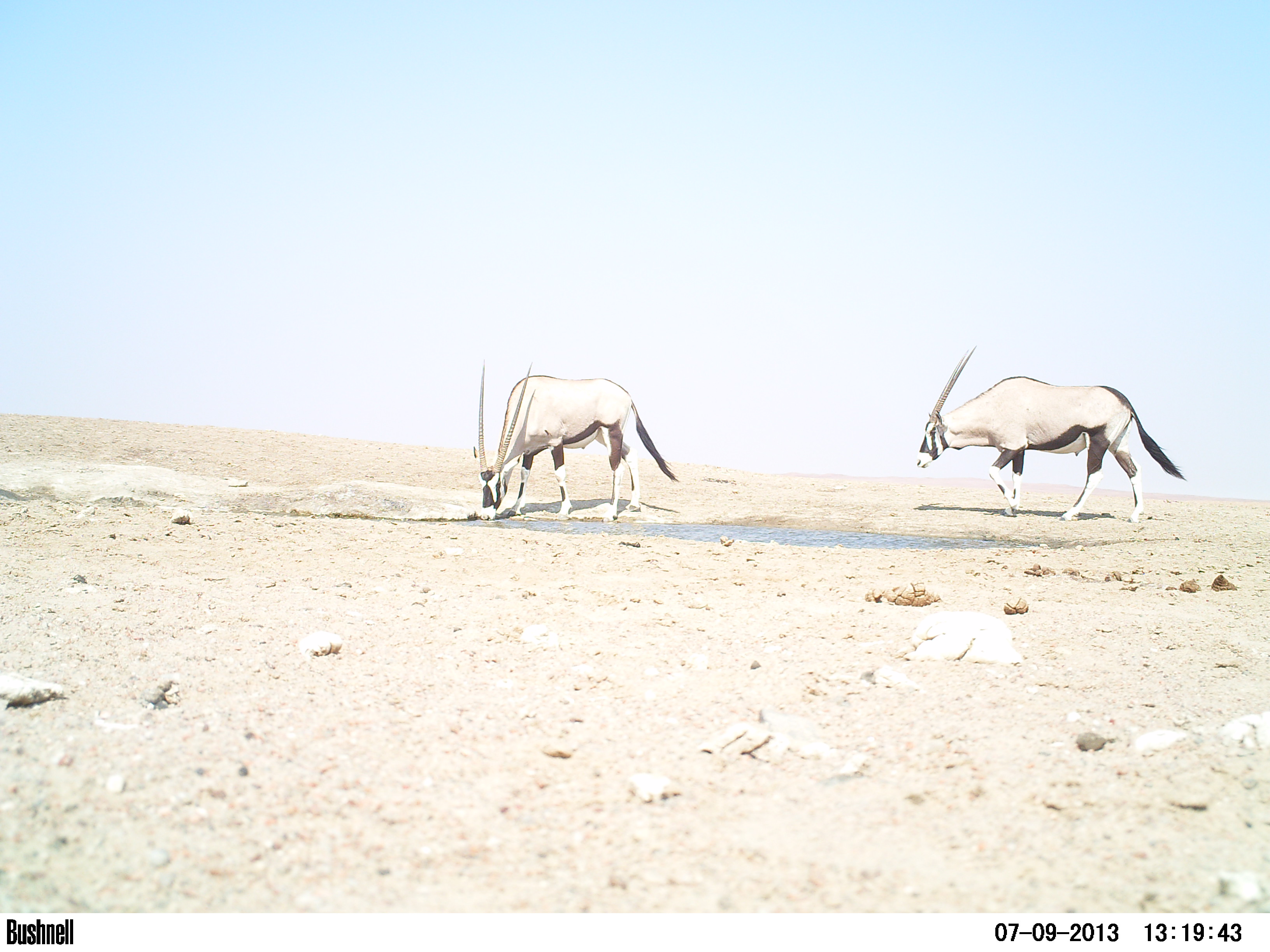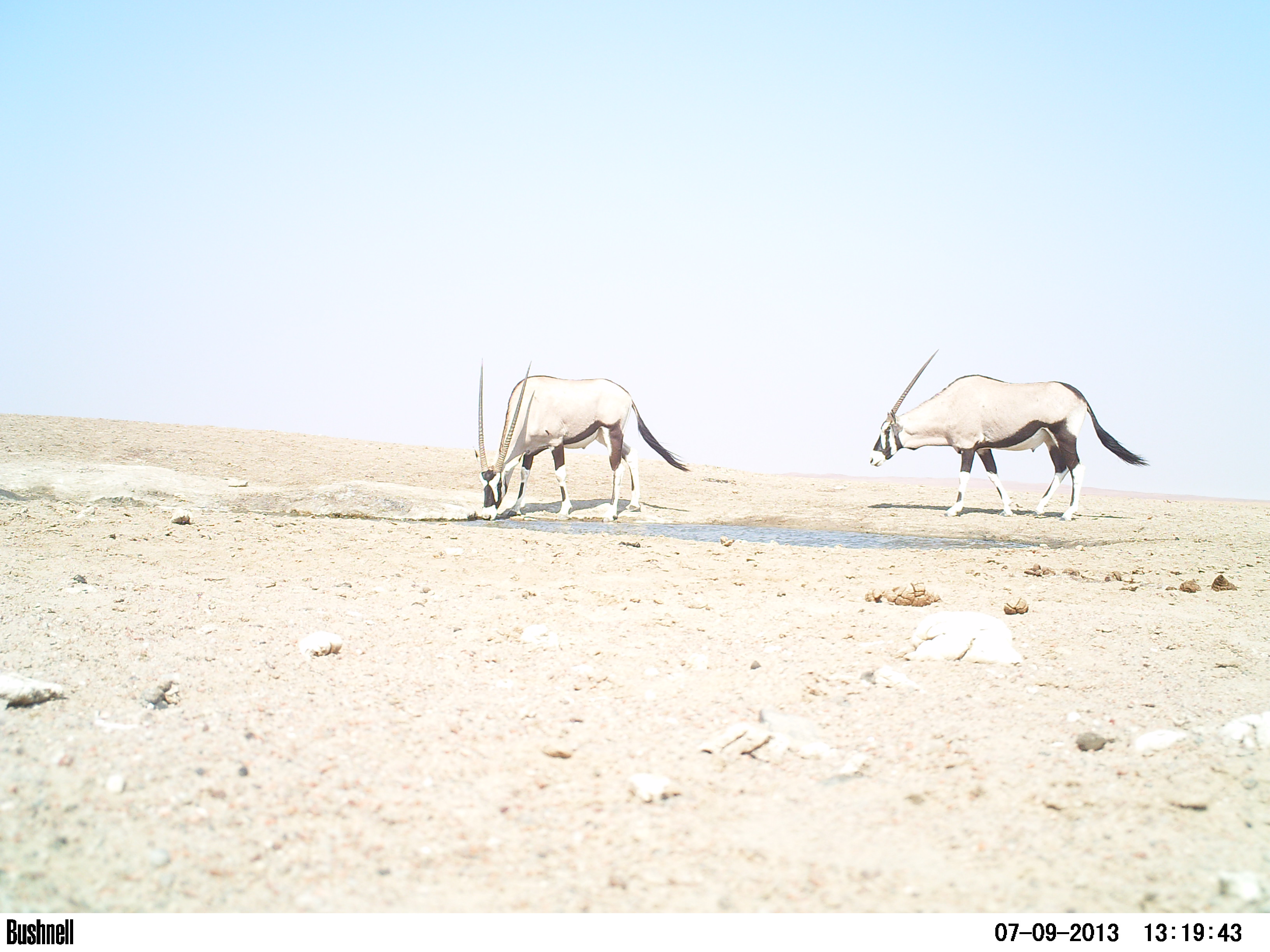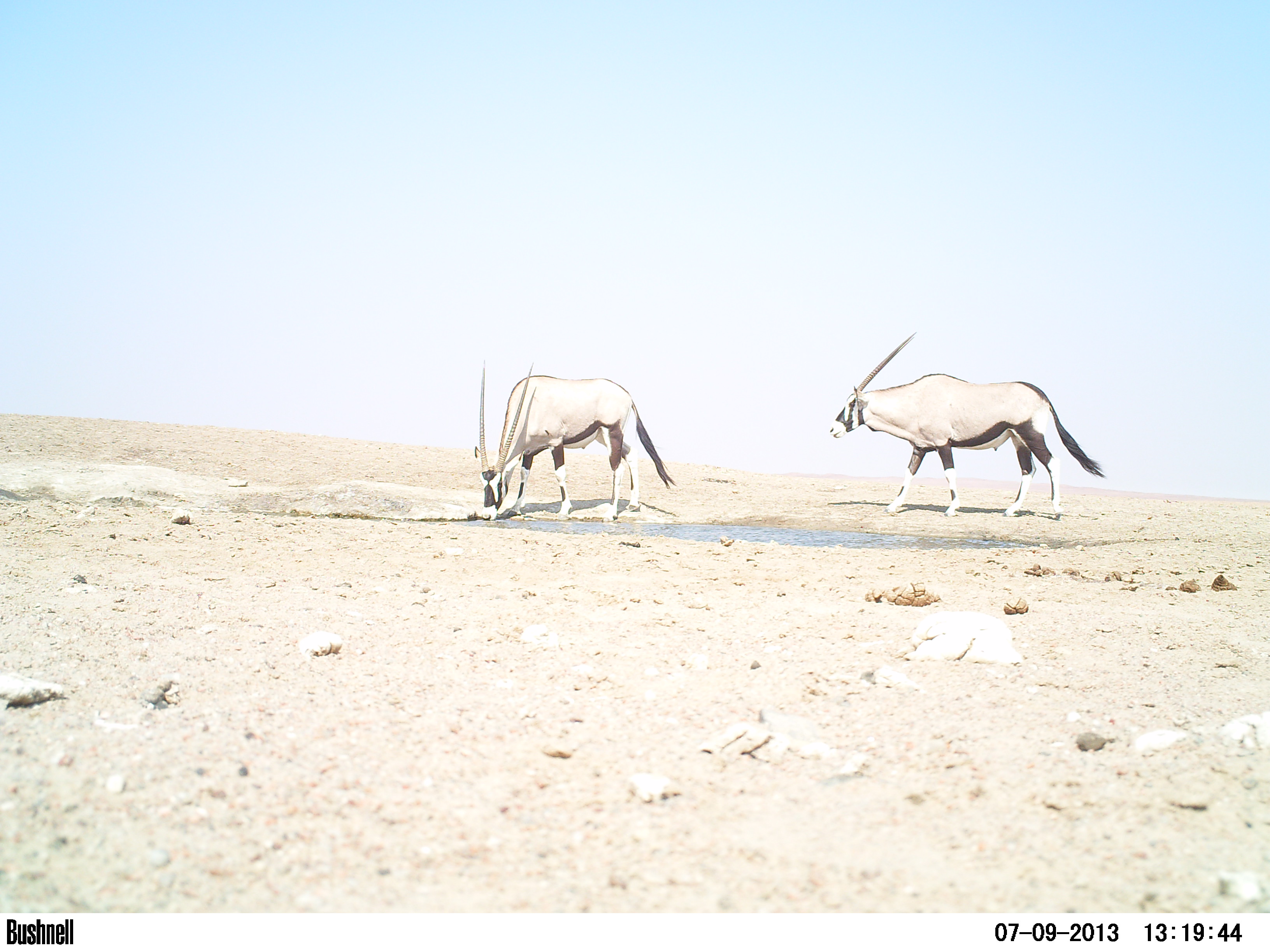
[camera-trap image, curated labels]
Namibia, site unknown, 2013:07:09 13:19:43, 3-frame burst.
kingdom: Animalia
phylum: Chordata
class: Mammalia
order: Artiodactyla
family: Bovidae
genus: Oryx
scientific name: Oryx gazella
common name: gemsbok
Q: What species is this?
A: Oryx gazella (gemsbok).